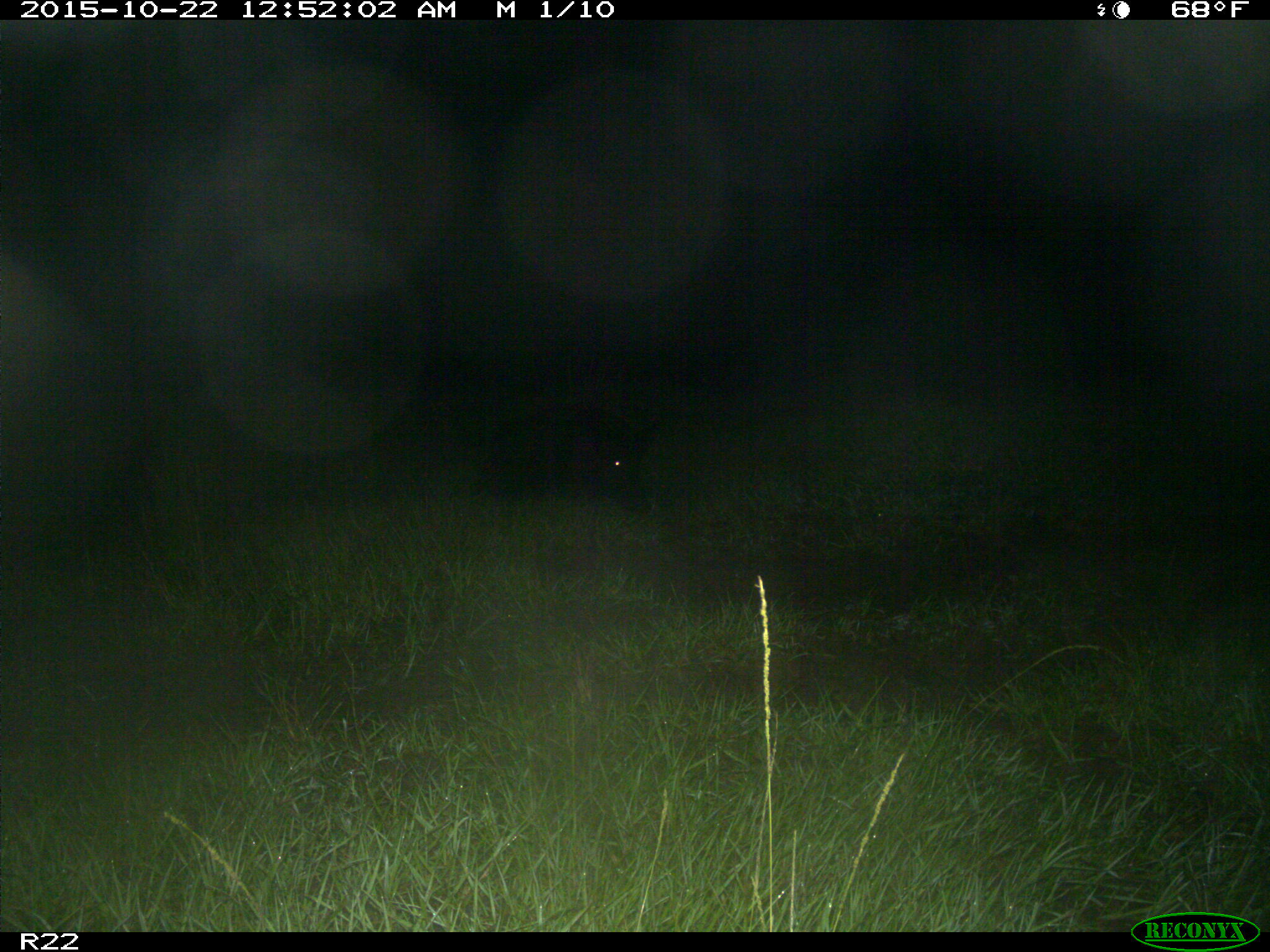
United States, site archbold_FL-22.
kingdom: Animalia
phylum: Chordata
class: Mammalia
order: Artiodactyla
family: Suidae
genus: Sus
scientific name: Sus scrofa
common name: wild boar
Sus scrofa (wild boar).